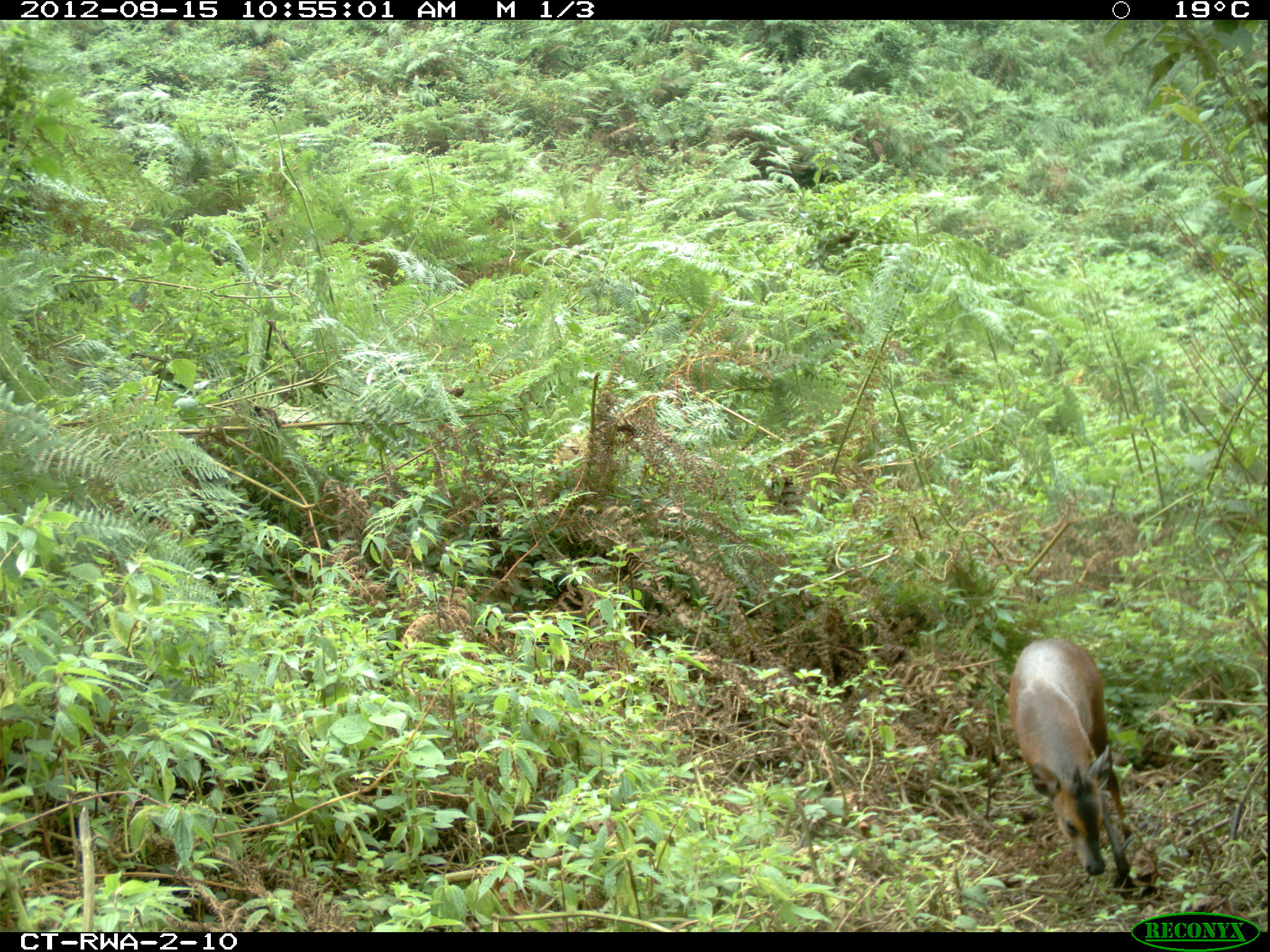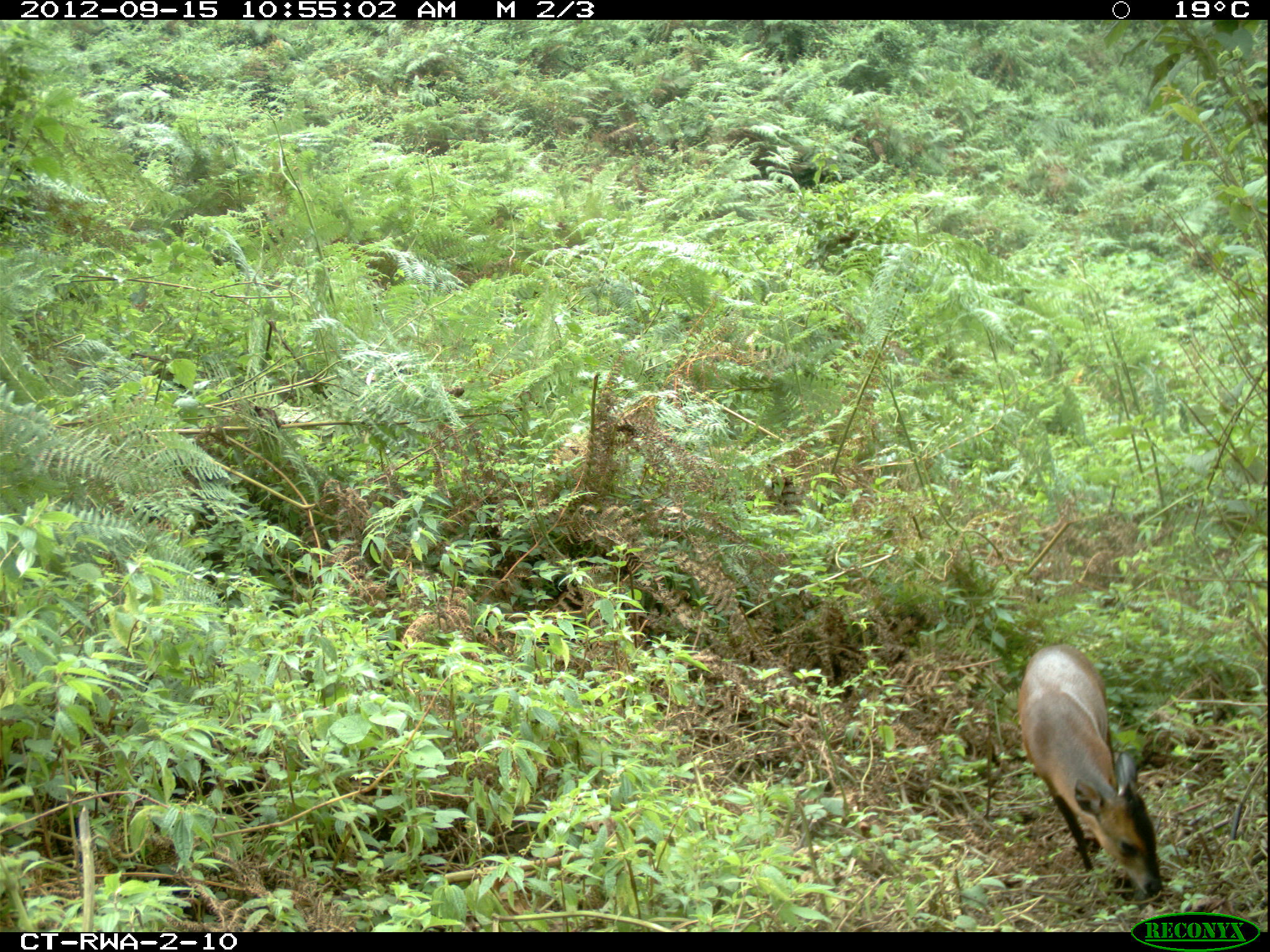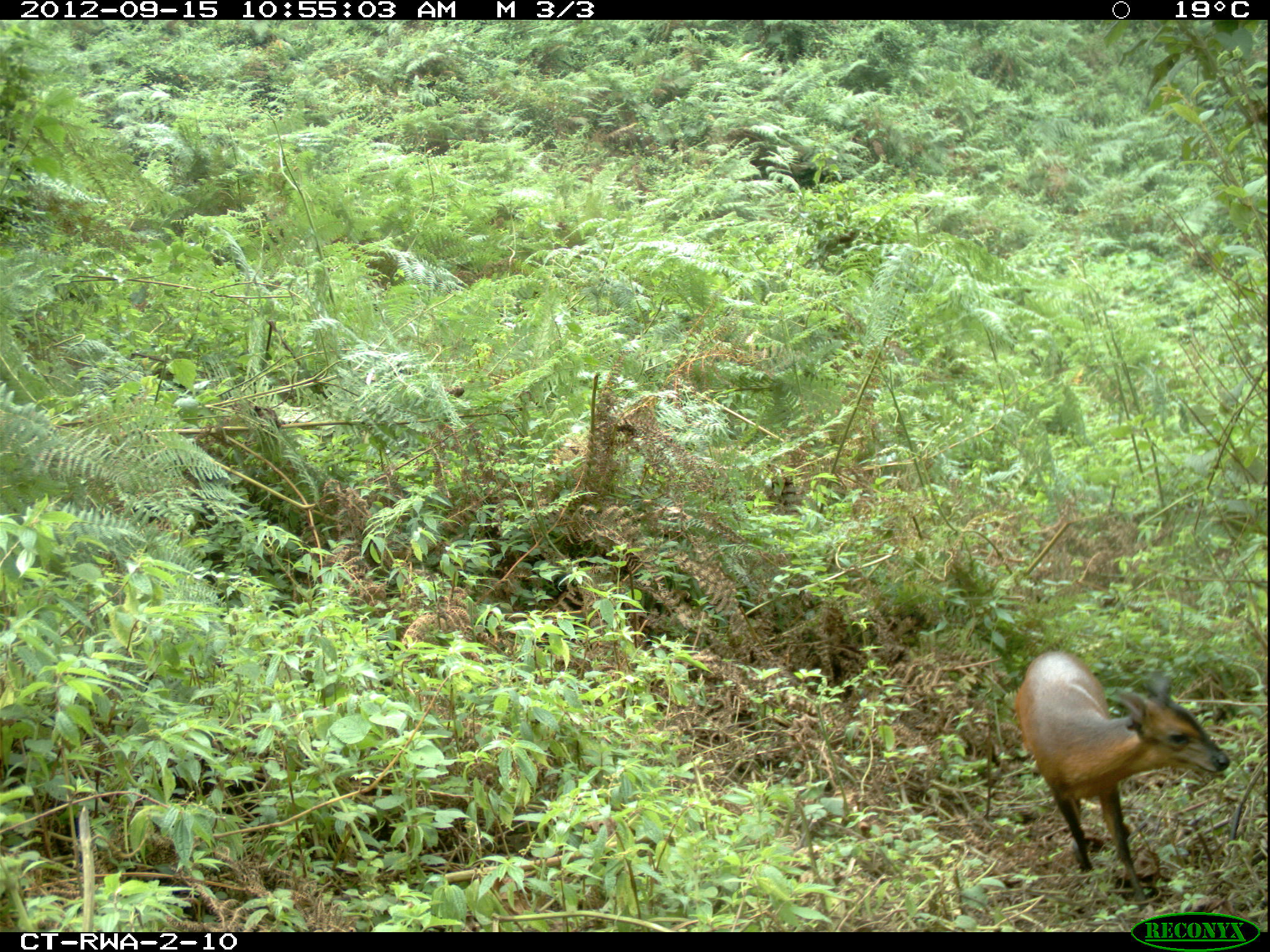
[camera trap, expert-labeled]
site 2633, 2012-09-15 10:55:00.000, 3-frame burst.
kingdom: Animalia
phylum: Chordata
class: Mammalia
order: Artiodactyla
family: Bovidae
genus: Cephalophus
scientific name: Cephalophus nigrifrons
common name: black-fronted duiker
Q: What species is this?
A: Cephalophus nigrifrons (black-fronted duiker).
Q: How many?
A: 1.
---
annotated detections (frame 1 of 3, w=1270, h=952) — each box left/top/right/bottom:
cephalophus nigrifrons: 1009/638/1132/887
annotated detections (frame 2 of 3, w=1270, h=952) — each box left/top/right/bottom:
cephalophus nigrifrons: 1017/643/1160/897